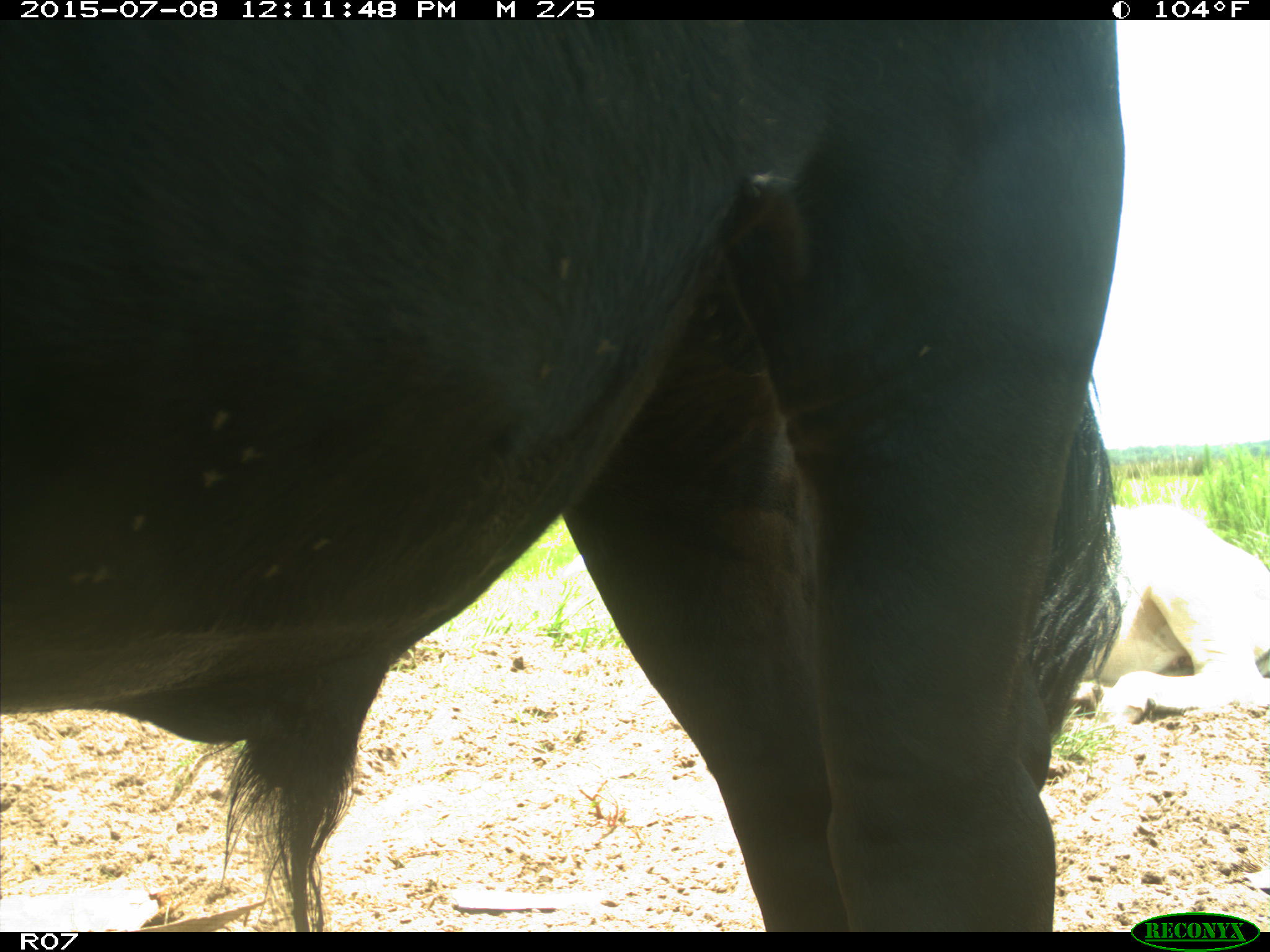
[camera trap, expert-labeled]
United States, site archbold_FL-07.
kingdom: Animalia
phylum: Chordata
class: Mammalia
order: Artiodactyla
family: Bovidae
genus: Bos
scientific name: Bos taurus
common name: domestic cow